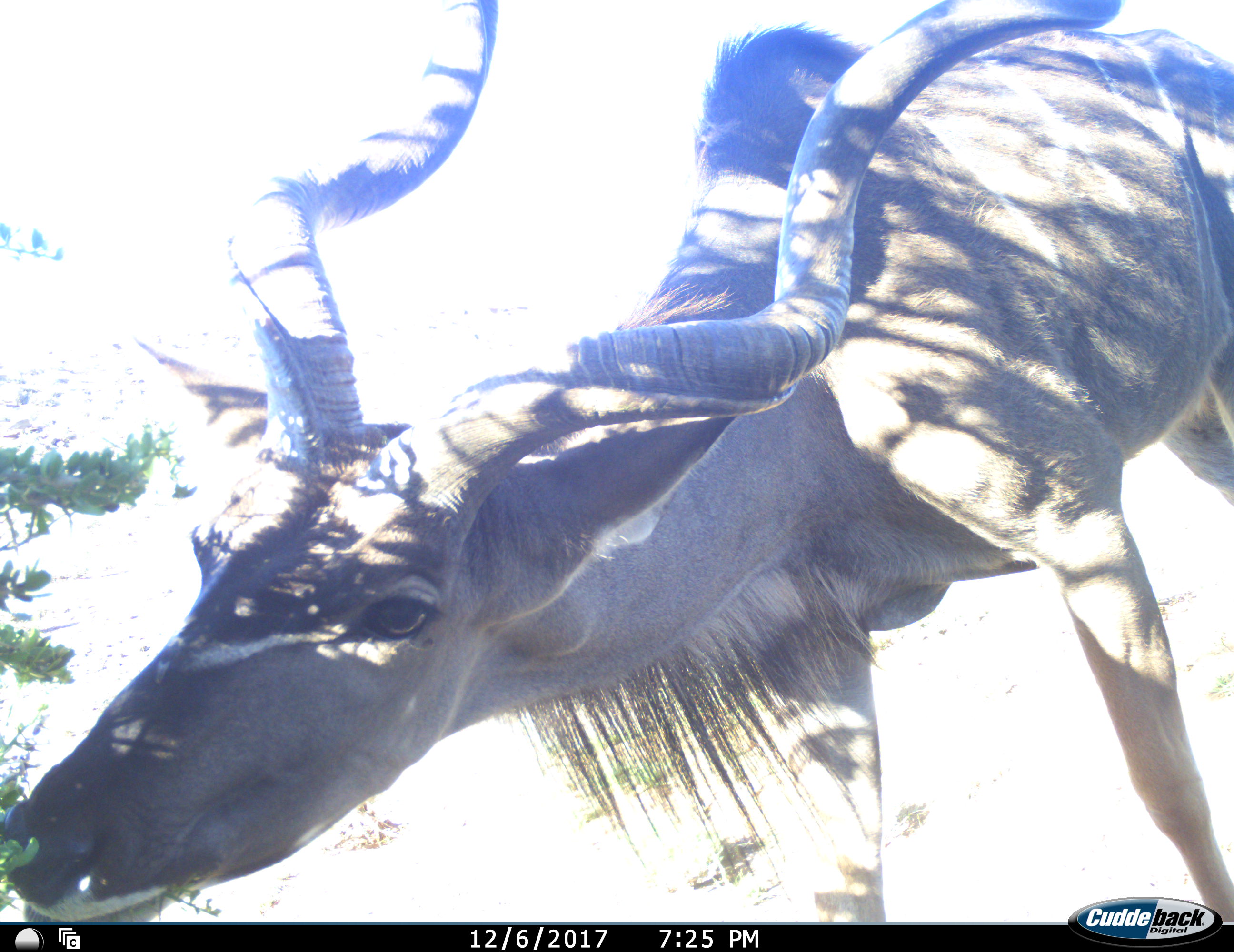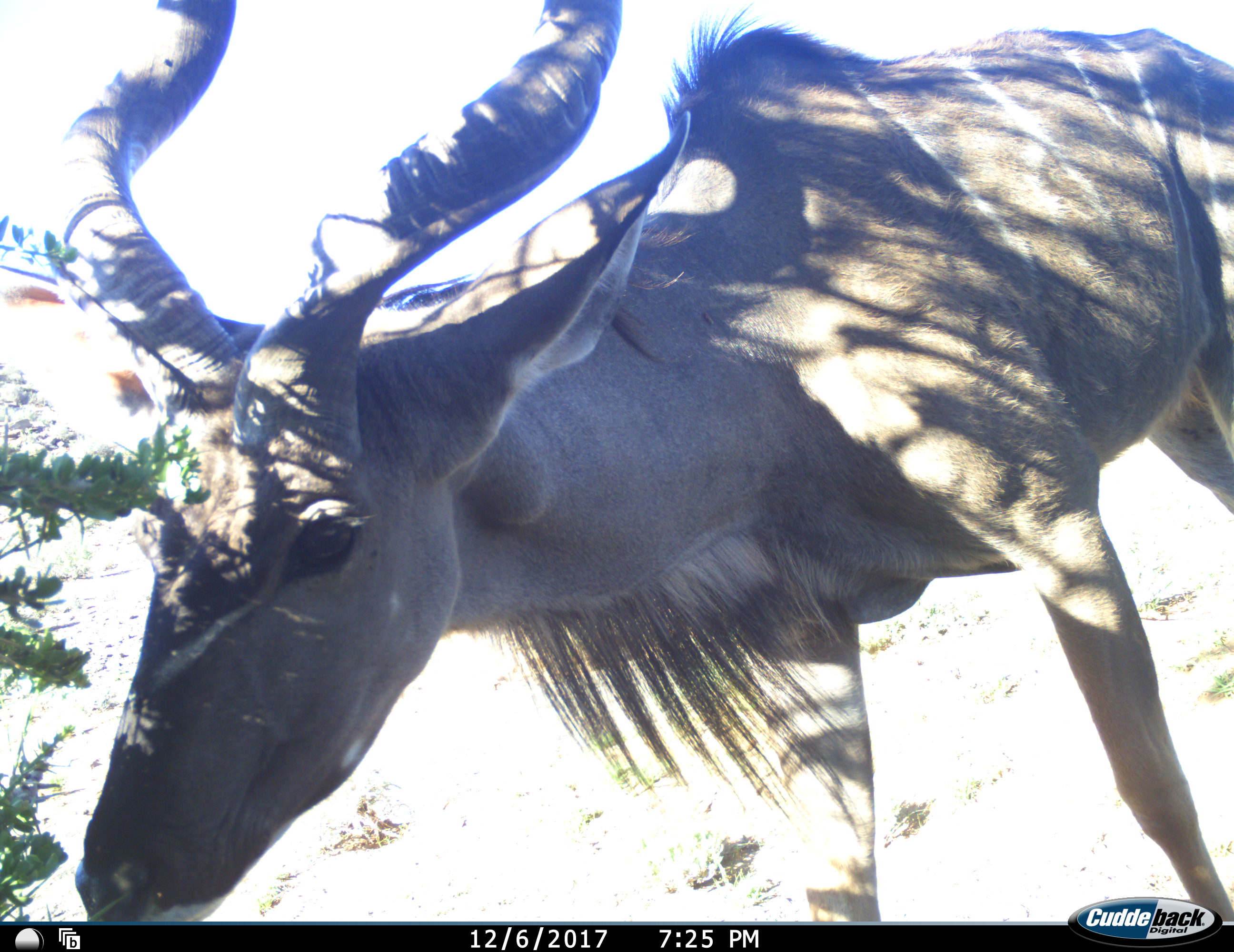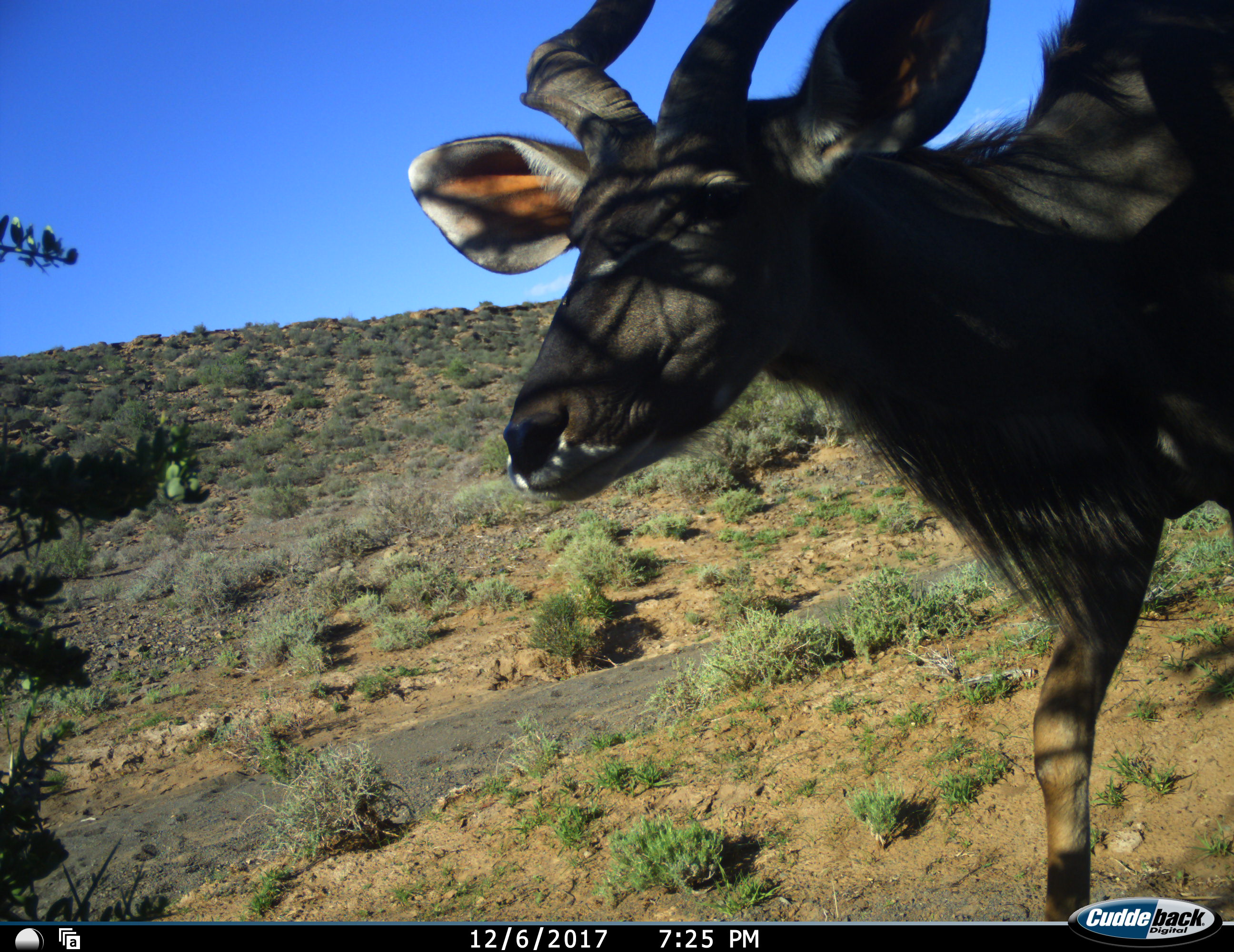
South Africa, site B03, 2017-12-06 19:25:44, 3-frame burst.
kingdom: Animalia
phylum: Chordata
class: Mammalia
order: Artiodactyla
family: Bovidae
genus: Tragelaphus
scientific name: Tragelaphus strepsiceros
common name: greater kudu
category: kudu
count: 1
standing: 33%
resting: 0%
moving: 56%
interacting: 0%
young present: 0%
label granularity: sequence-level